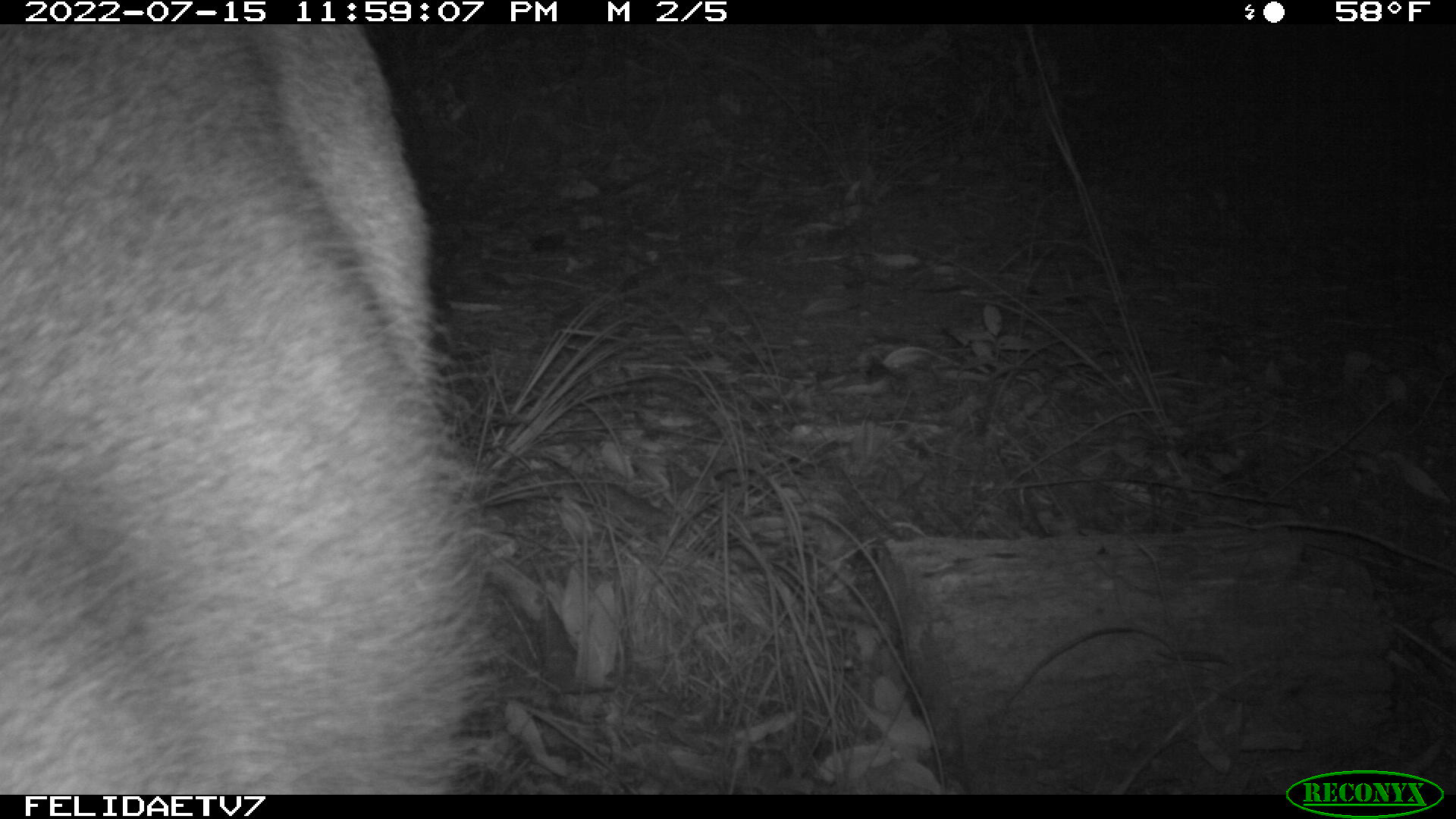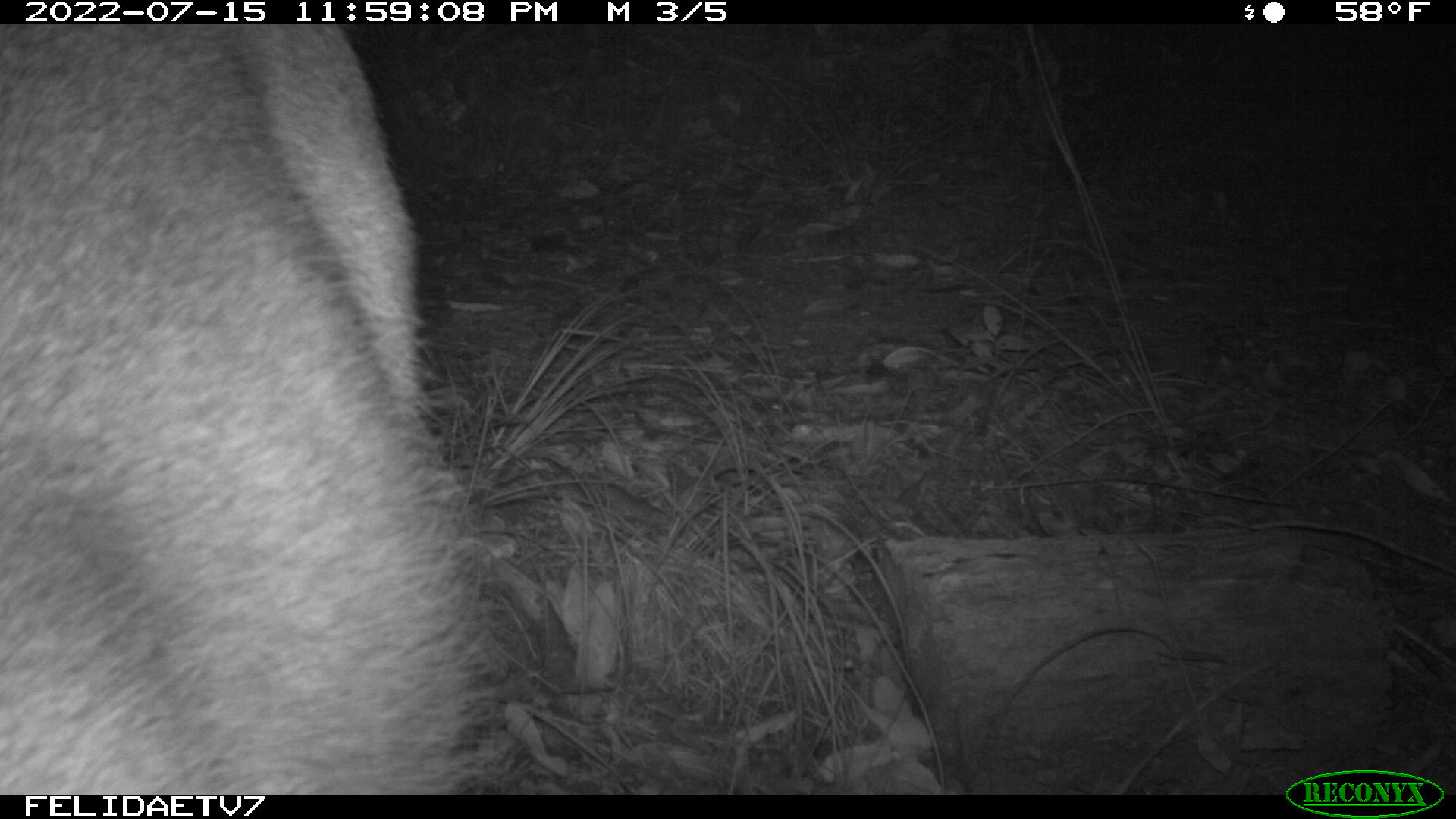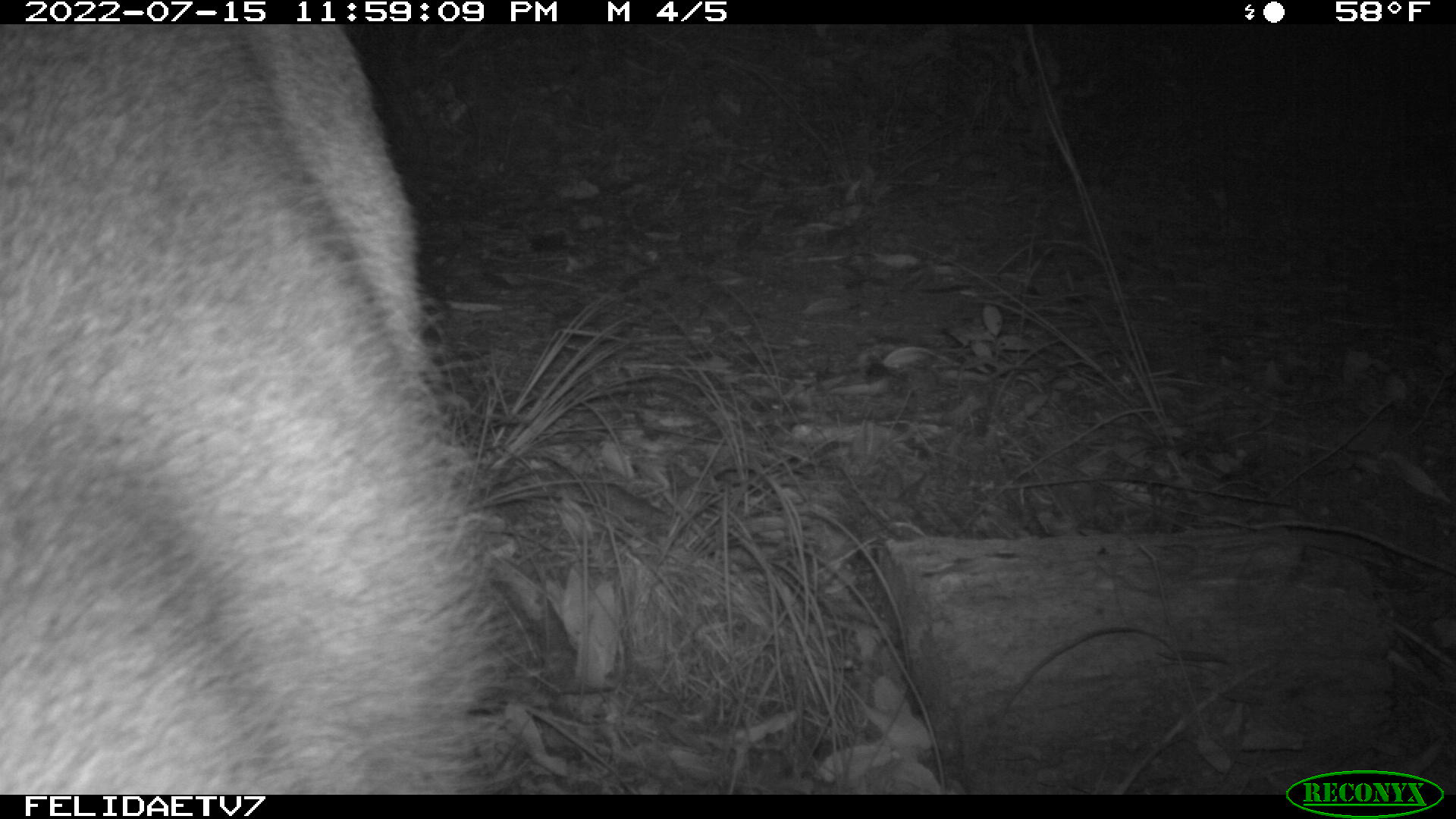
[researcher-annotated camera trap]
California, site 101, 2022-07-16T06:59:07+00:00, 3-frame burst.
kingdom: Animalia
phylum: Chordata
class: Mammalia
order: Artiodactyla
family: Cervidae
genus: Odocoileus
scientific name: Odocoileus hemionus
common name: mule deer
Mule deer (Odocoileus hemionus).